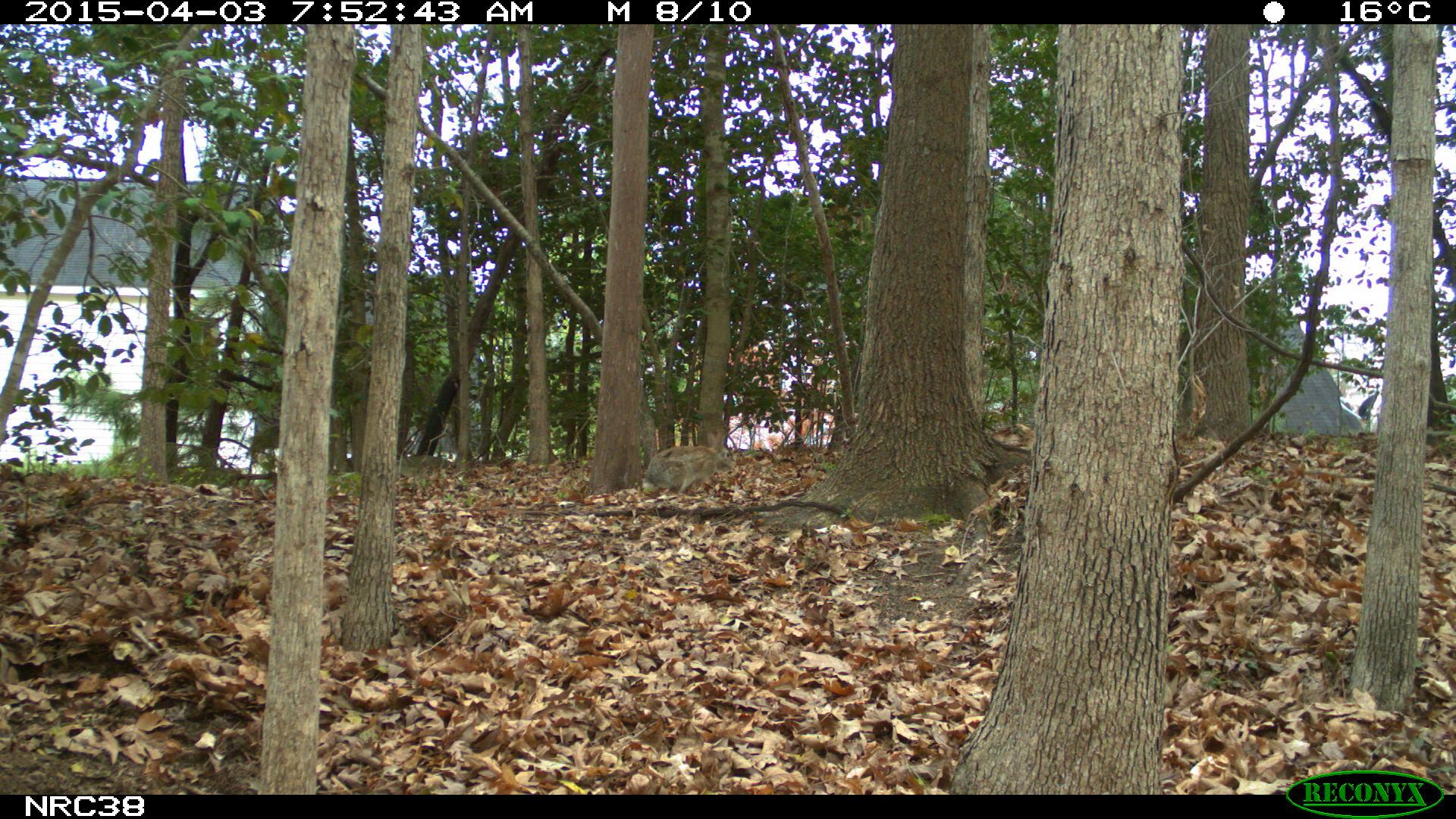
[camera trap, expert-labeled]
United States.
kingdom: Animalia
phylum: Chordata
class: Mammalia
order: Lagomorpha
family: Leporidae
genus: Sylvilagus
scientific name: Sylvilagus floridanus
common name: eastern cottontail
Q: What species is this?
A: Eastern Cottontail (Sylvilagus floridanus).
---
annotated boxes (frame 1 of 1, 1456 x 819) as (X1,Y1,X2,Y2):
Eastern Cottontail: (632,414,740,504)